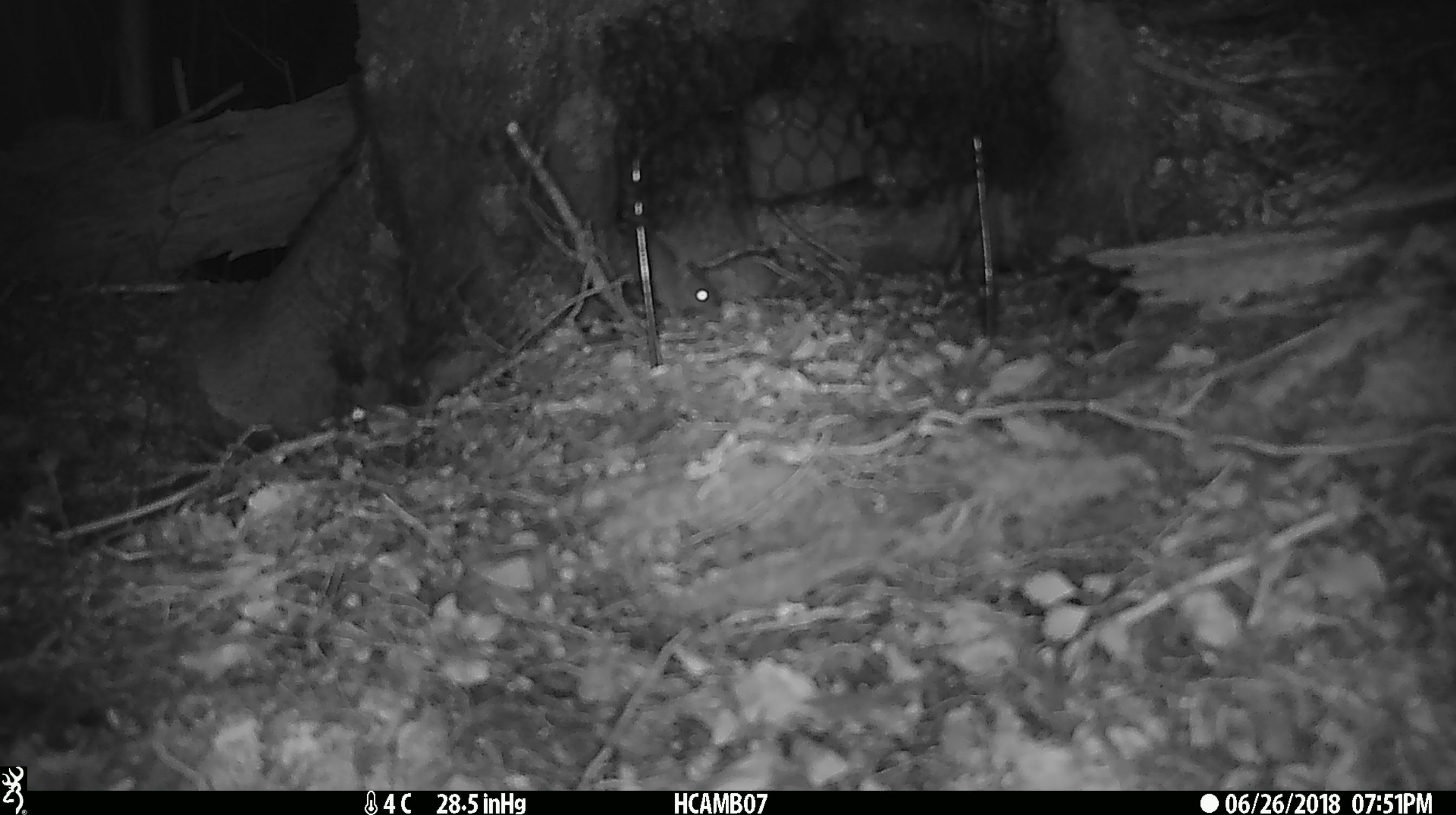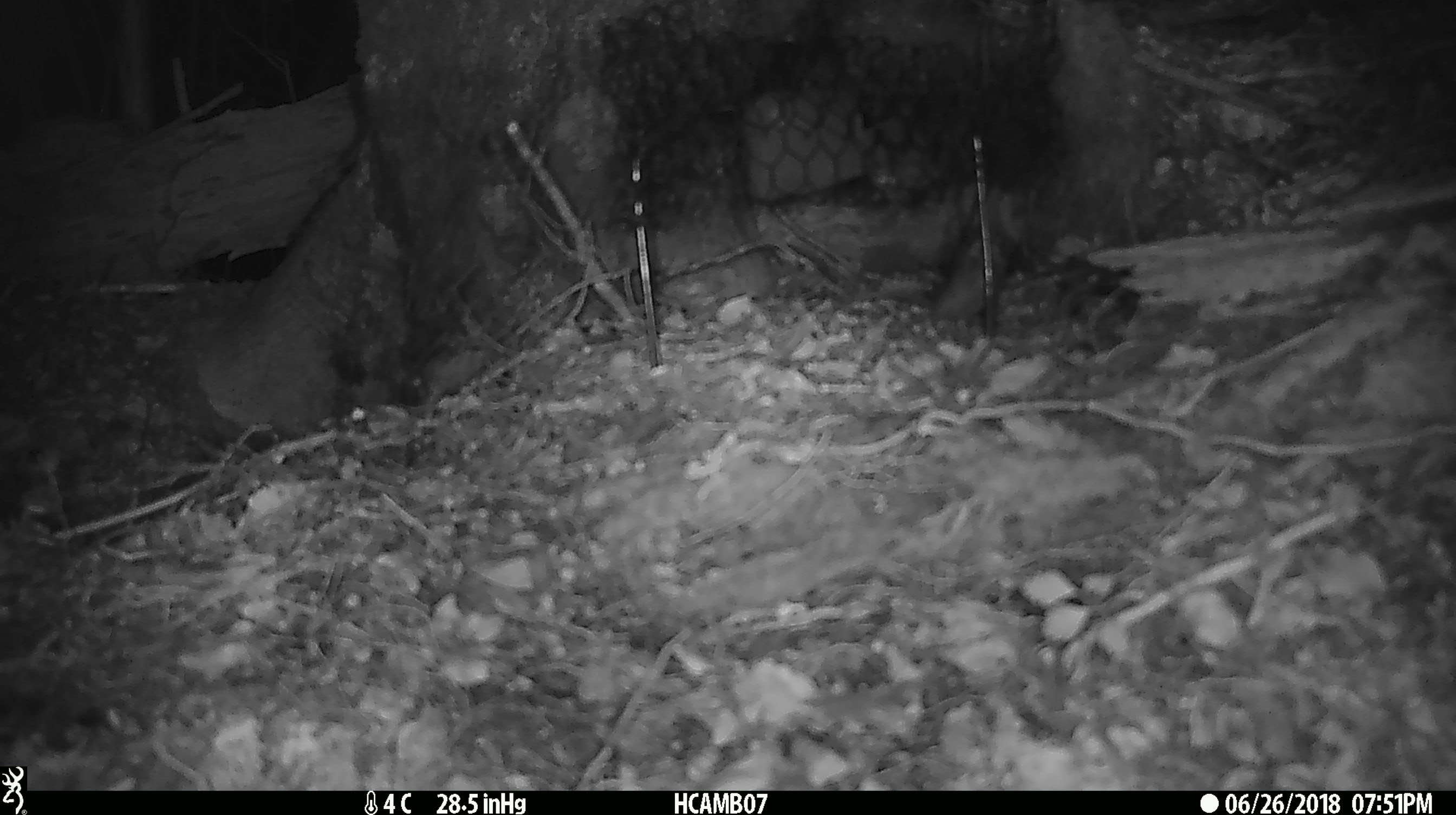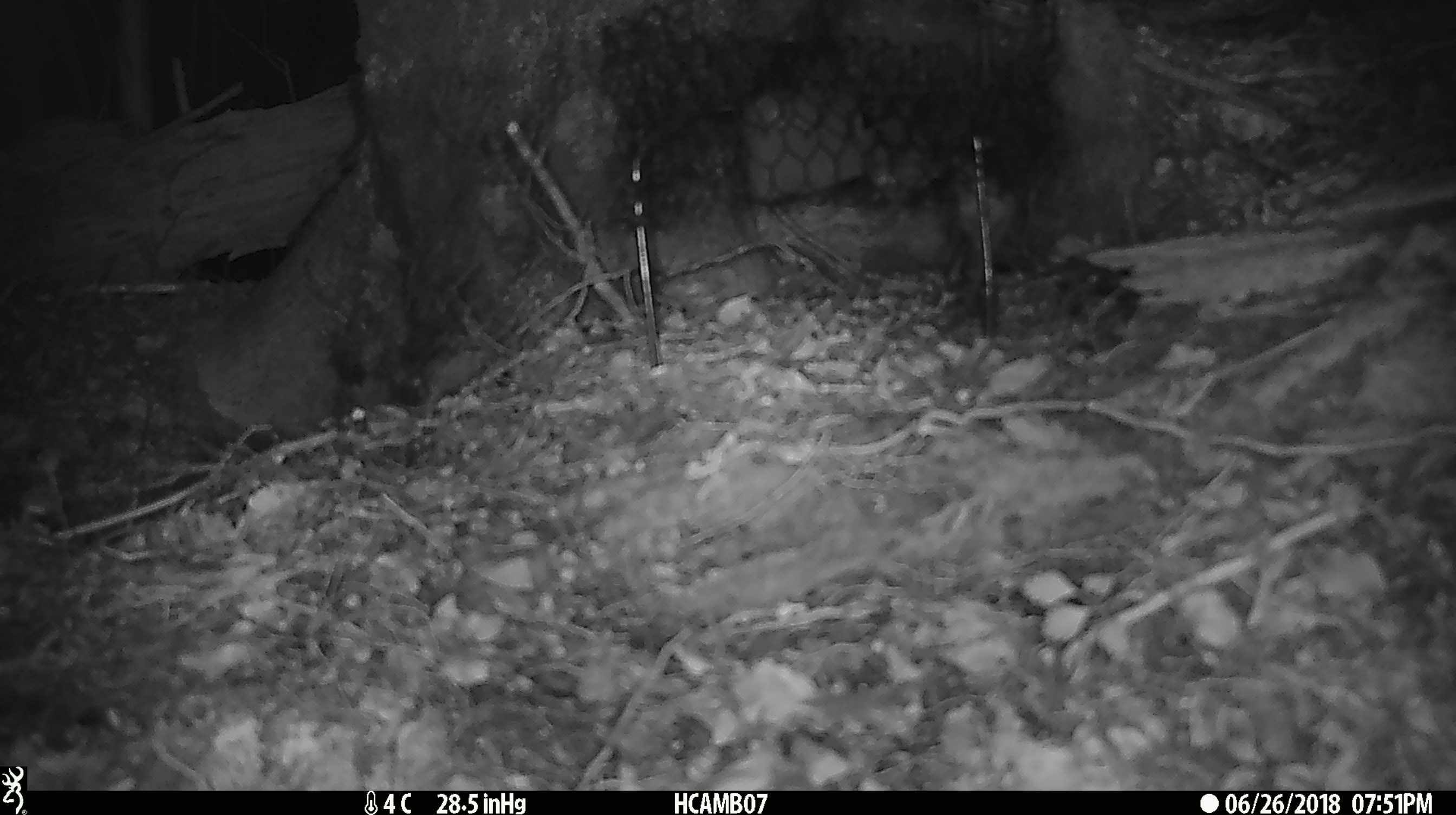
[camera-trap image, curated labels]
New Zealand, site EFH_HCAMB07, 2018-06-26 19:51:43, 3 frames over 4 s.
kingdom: Animalia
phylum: Chordata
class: Mammalia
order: Rodentia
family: Muridae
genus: Mus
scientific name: Mus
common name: mouse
Mouse (Mus).